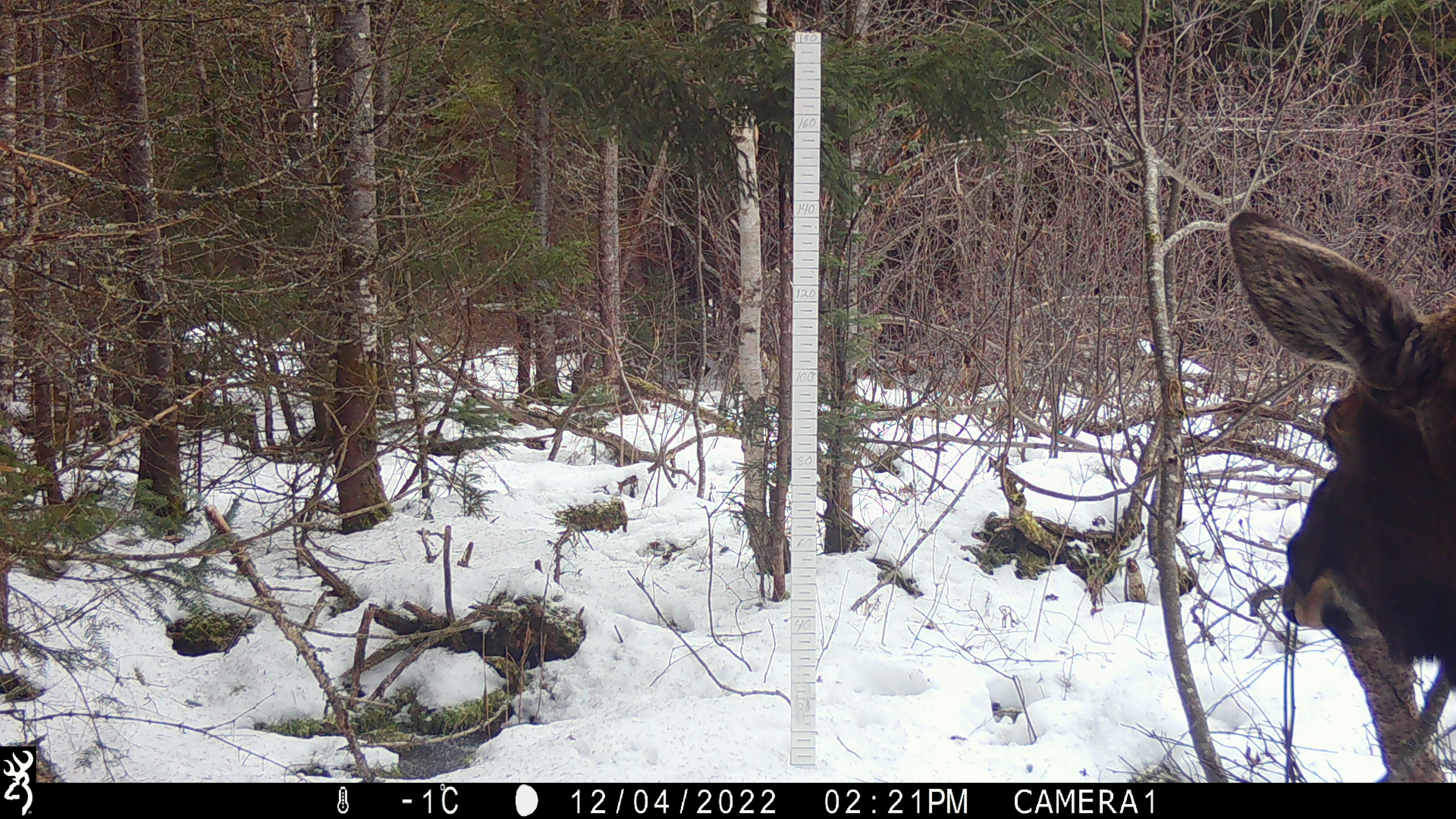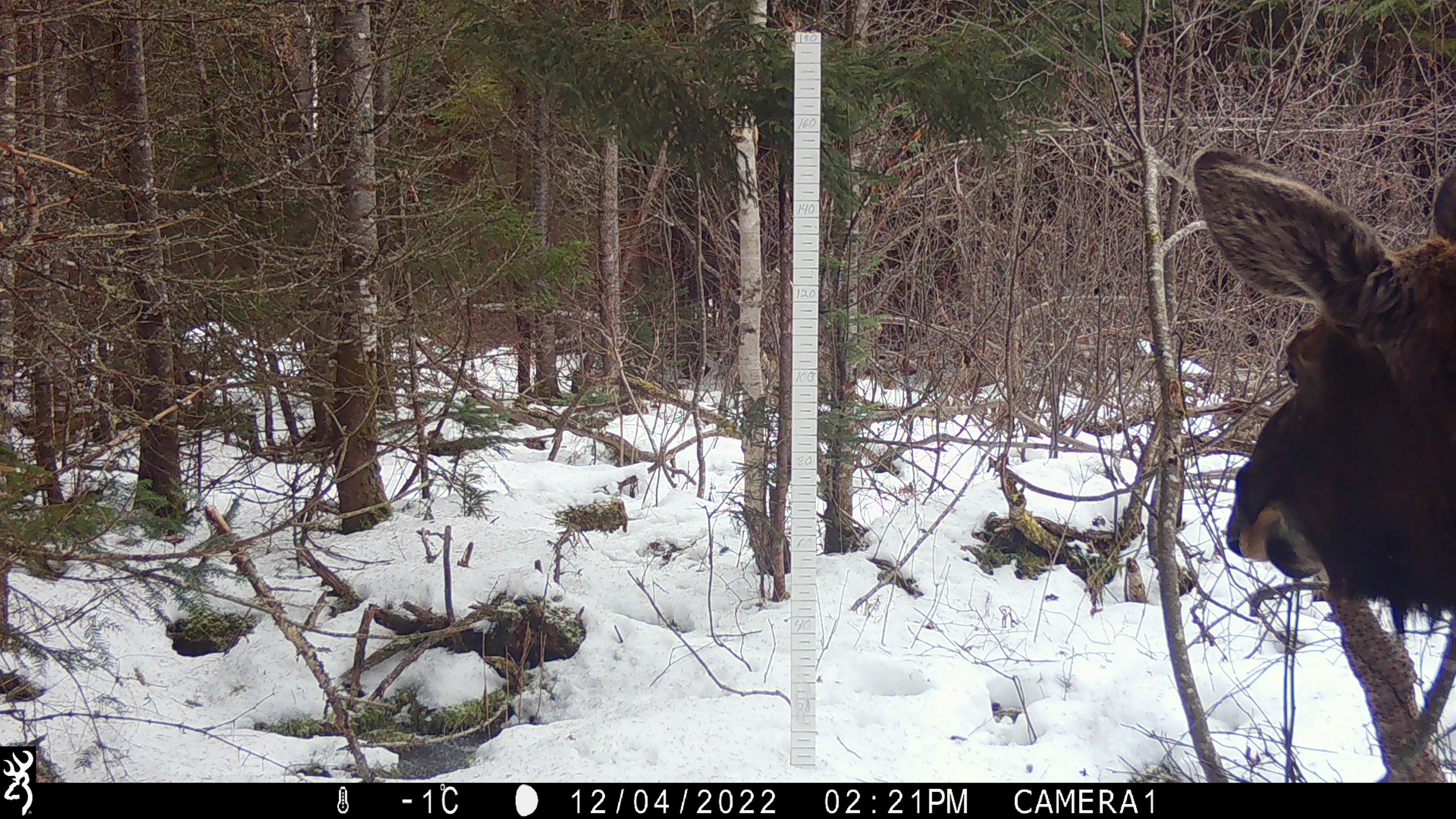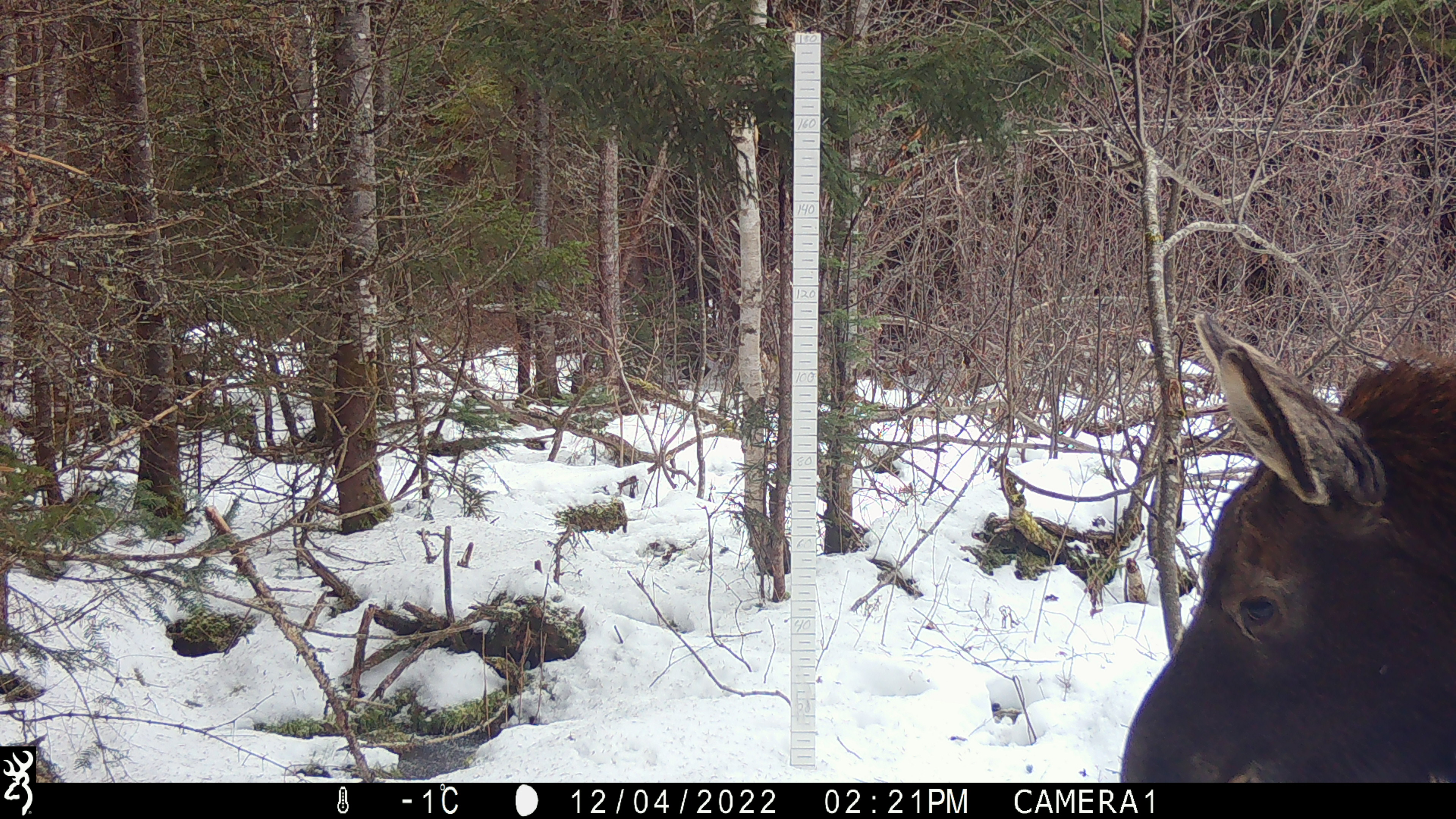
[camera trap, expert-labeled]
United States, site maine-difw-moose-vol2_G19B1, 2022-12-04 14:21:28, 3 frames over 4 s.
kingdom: Animalia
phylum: Chordata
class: Mammalia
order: Artiodactyla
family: Cervidae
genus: Alces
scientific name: Alces alces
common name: moose